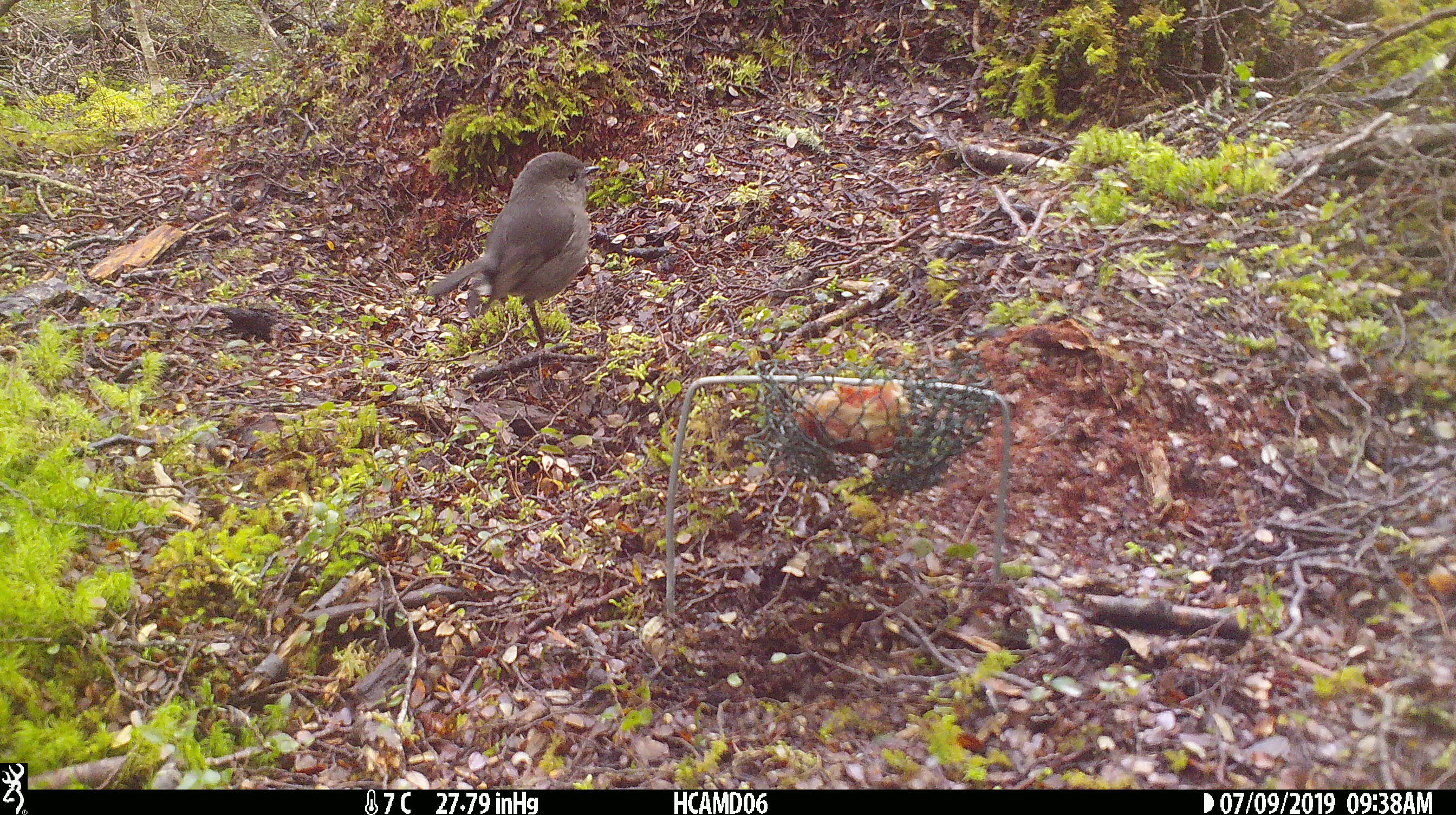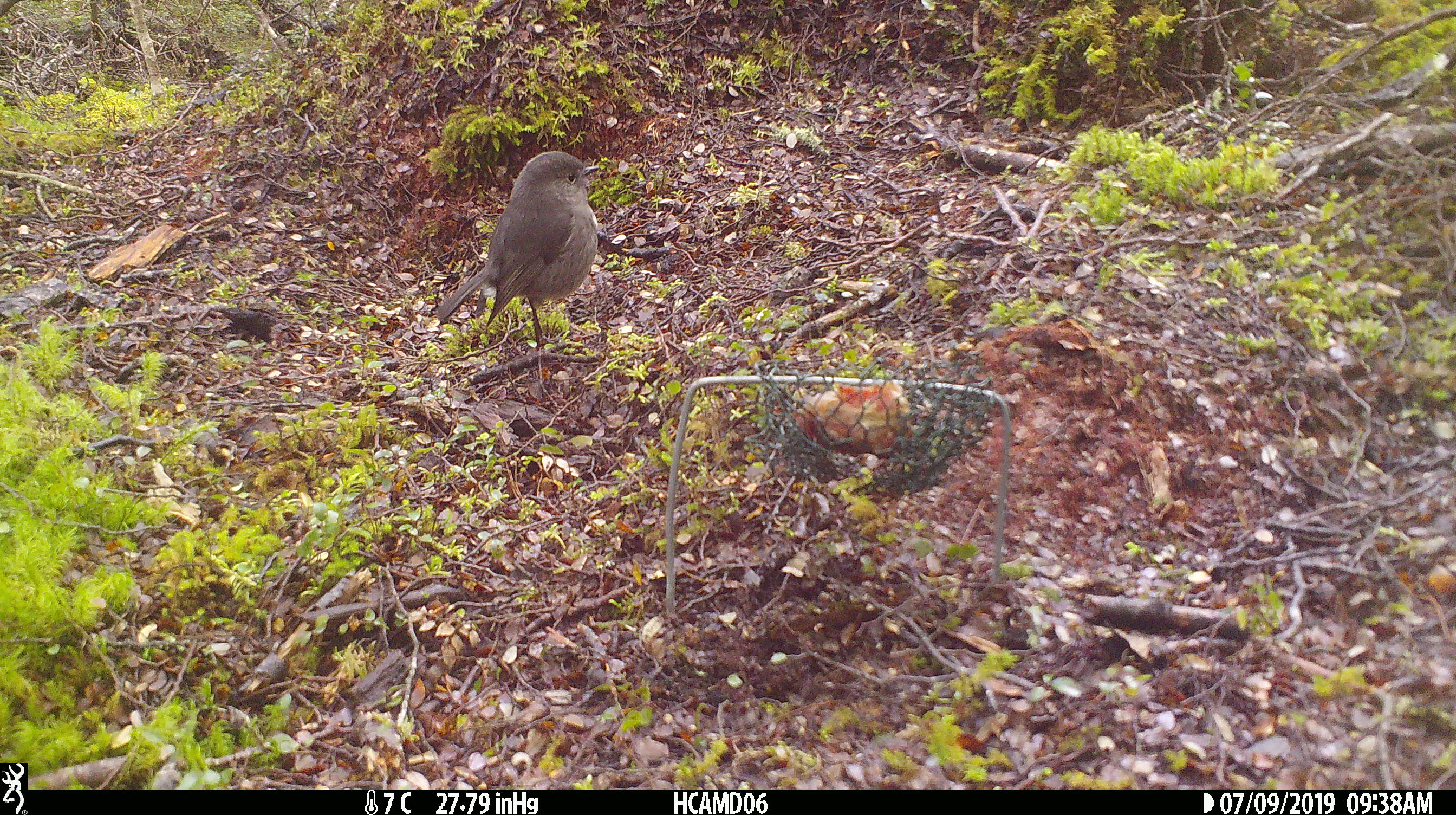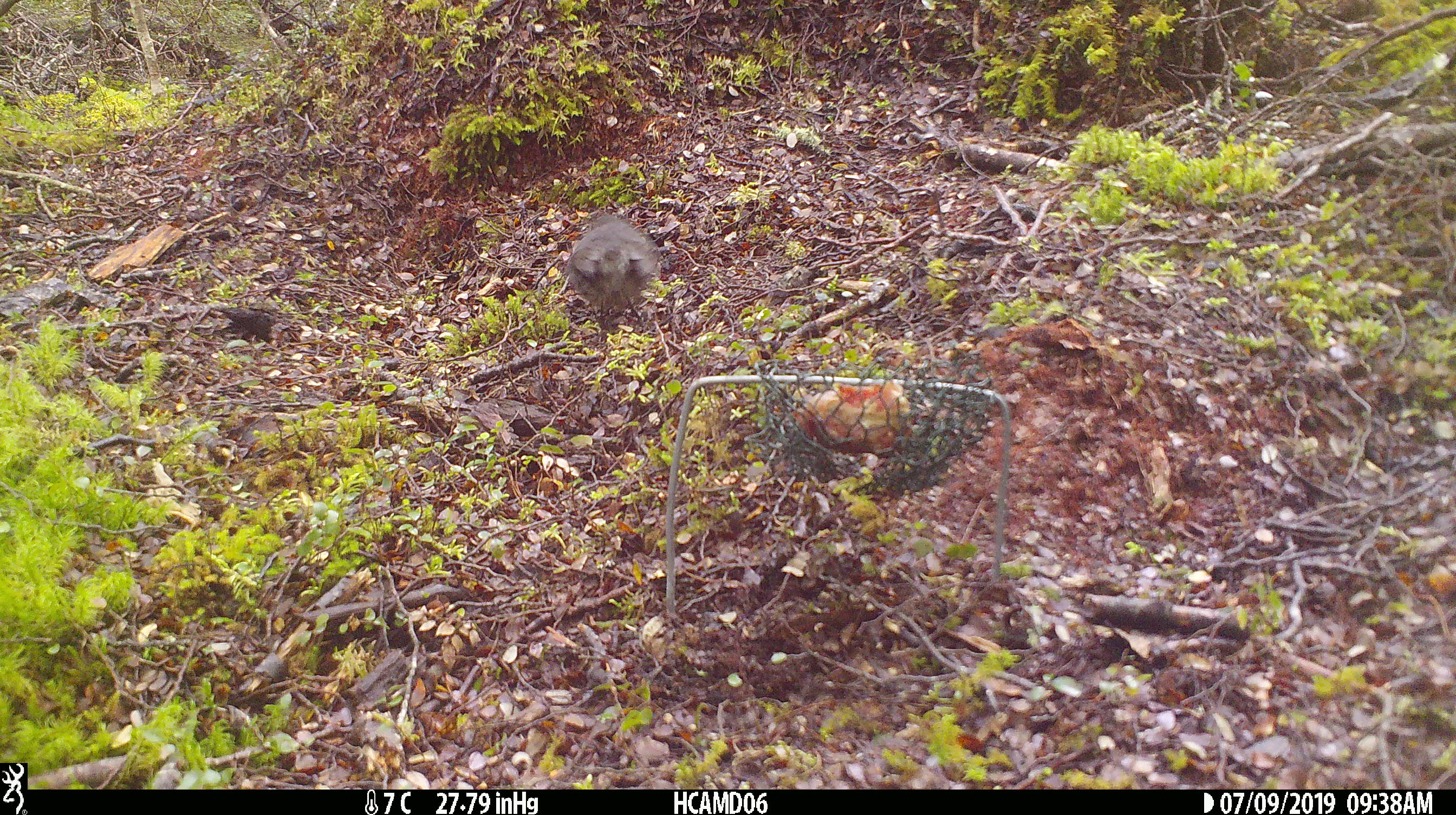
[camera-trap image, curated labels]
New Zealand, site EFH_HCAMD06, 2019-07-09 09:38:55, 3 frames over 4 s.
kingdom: Animalia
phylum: Chordata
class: Aves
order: Passeriformes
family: Petroicidae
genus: Petroica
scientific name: Petroica macrocephala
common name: tomtit